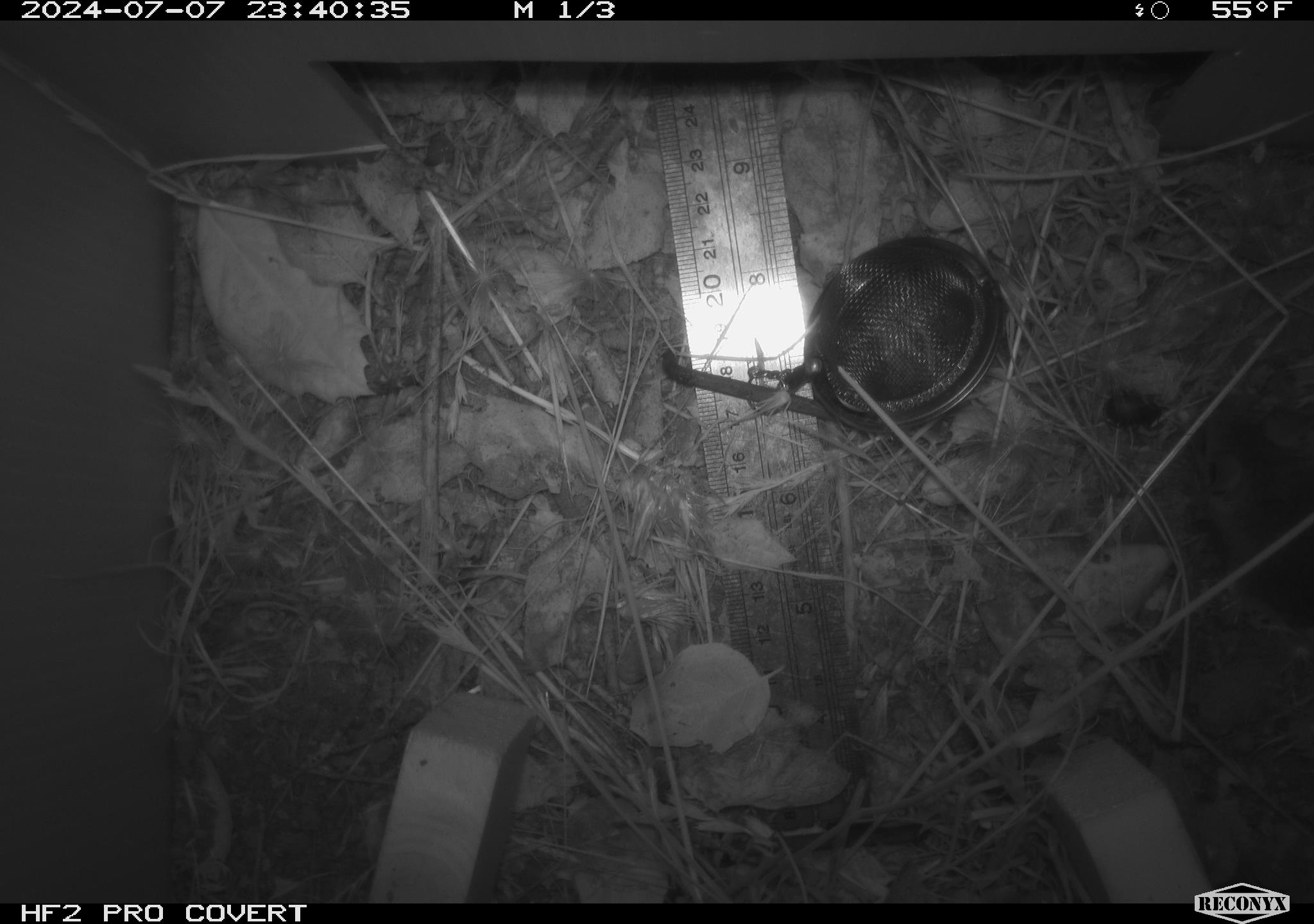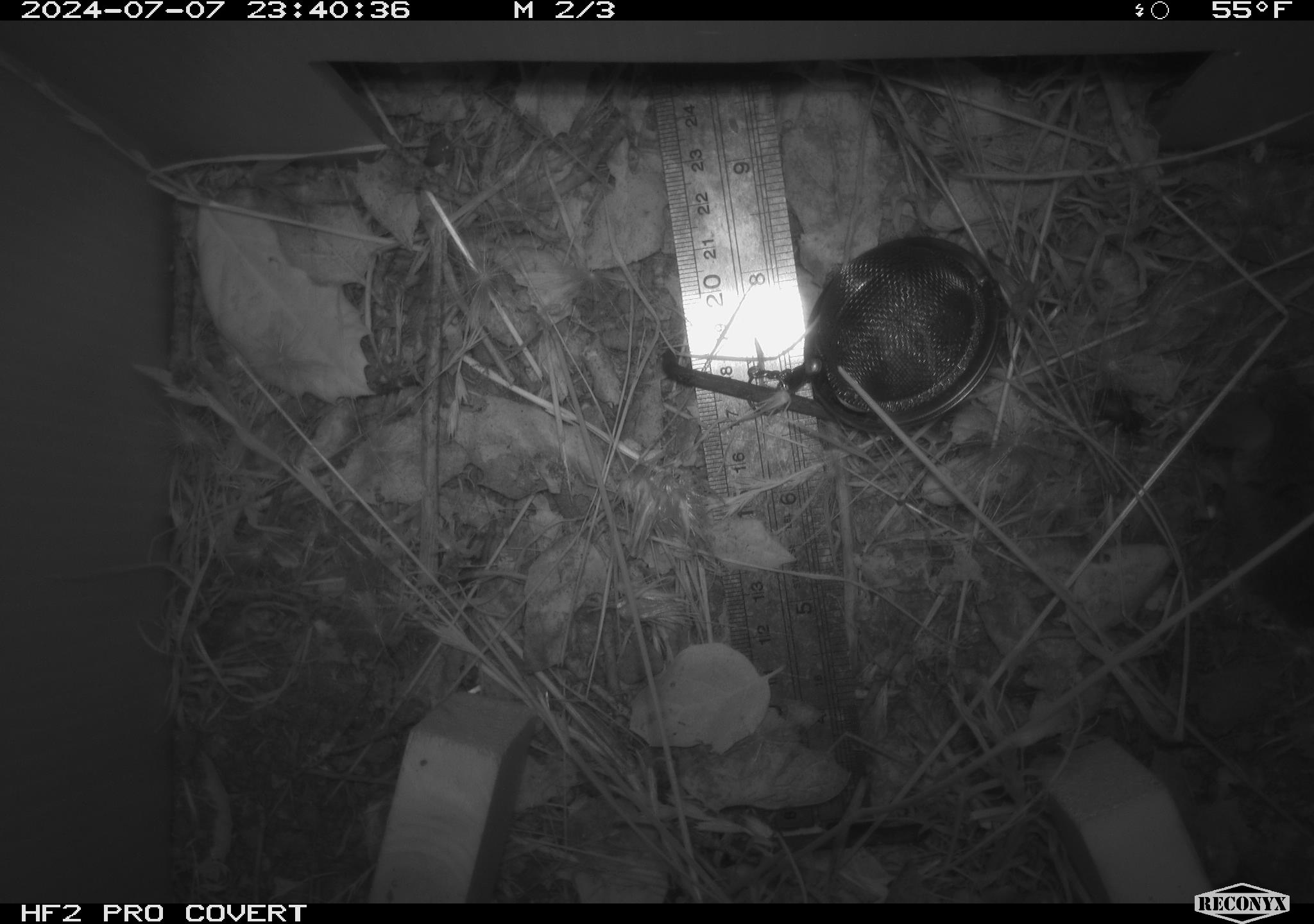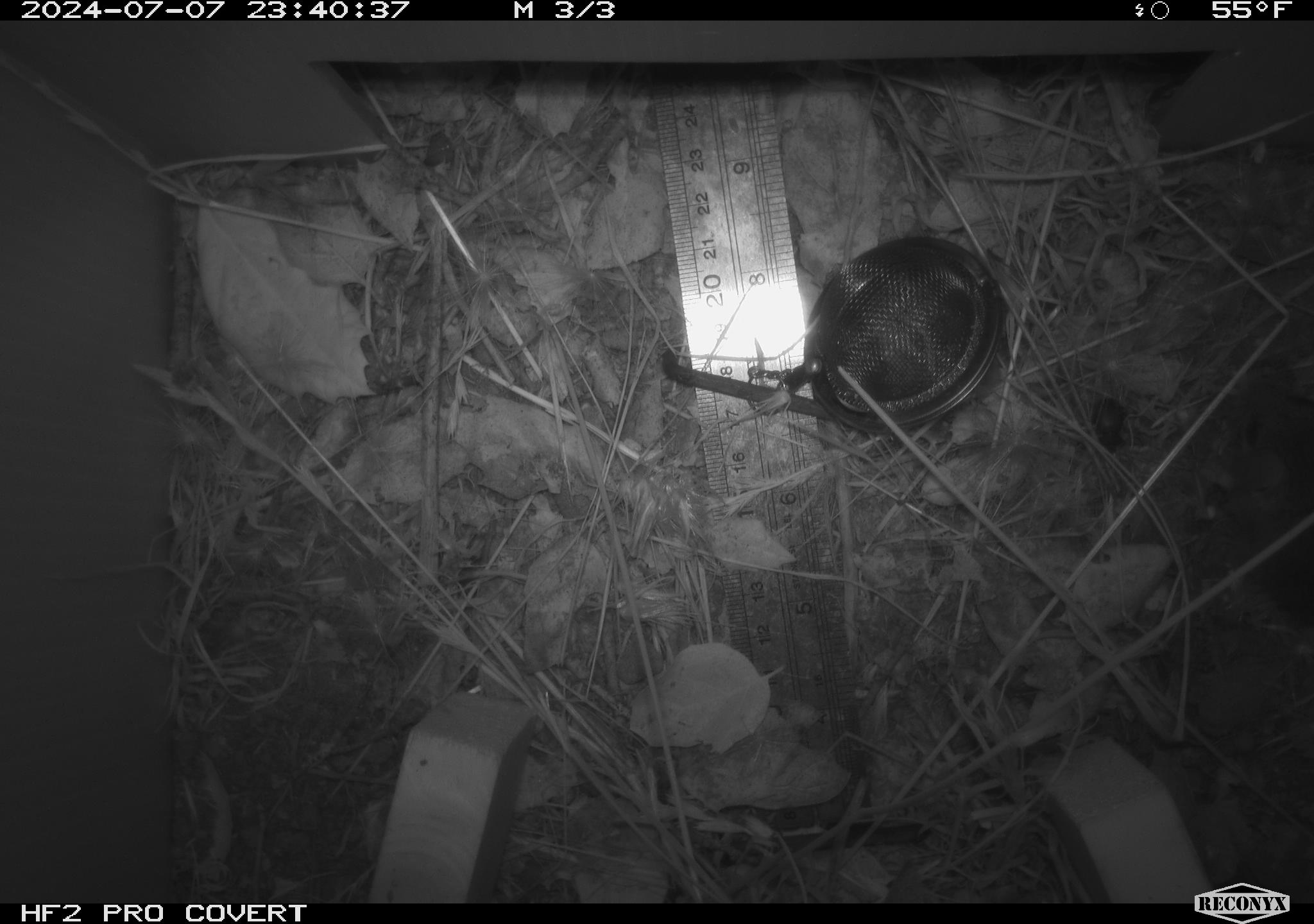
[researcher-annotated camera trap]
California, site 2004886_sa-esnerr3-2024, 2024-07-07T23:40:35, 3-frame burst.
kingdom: Animalia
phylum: Chordata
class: Mammalia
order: Rodentia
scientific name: Rodentia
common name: rodent